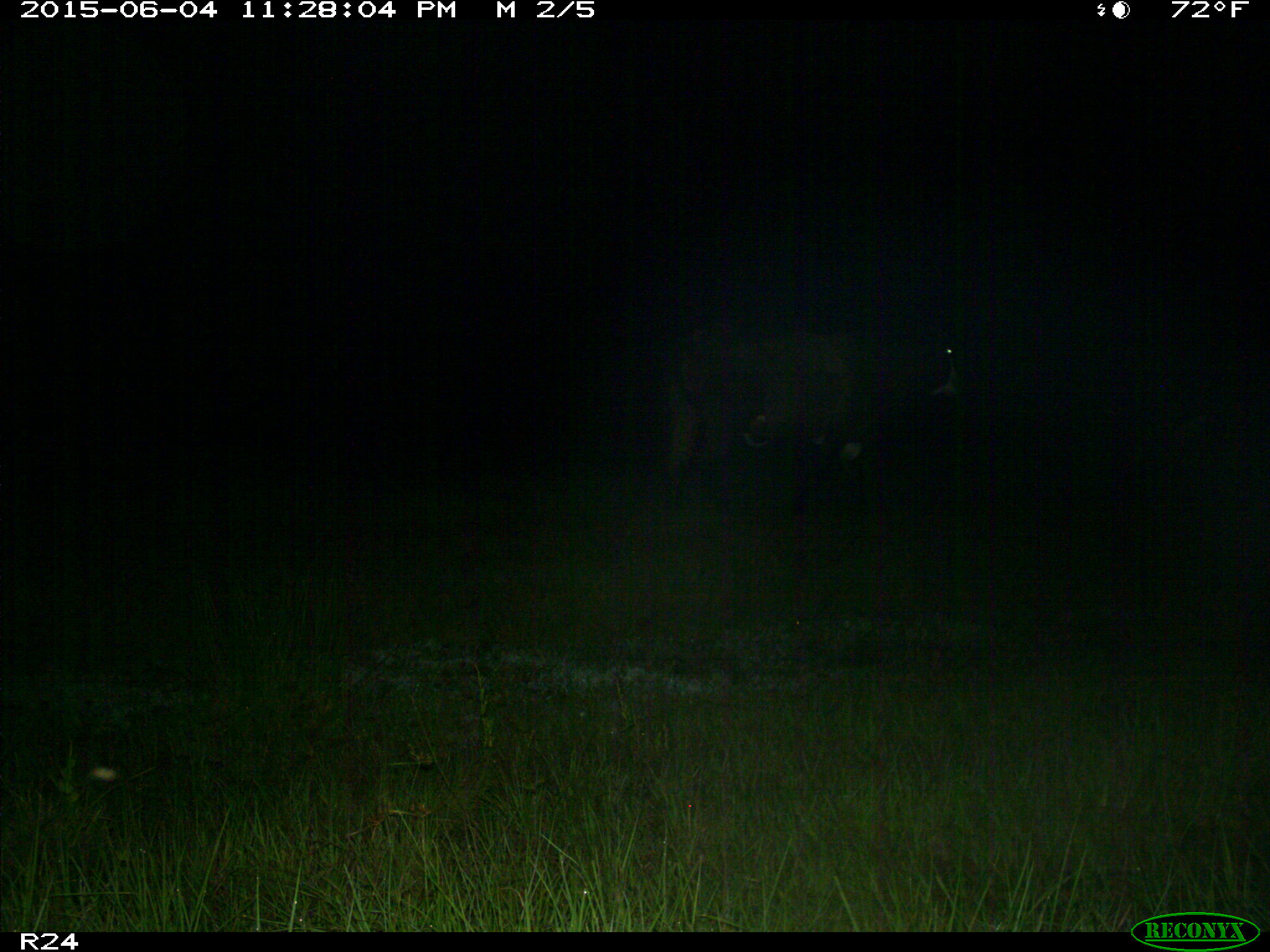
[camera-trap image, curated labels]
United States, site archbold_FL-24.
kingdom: Animalia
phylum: Chordata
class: Mammalia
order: Artiodactyla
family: Bovidae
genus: Bos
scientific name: Bos taurus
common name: domestic cow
Bos taurus (domestic cow).